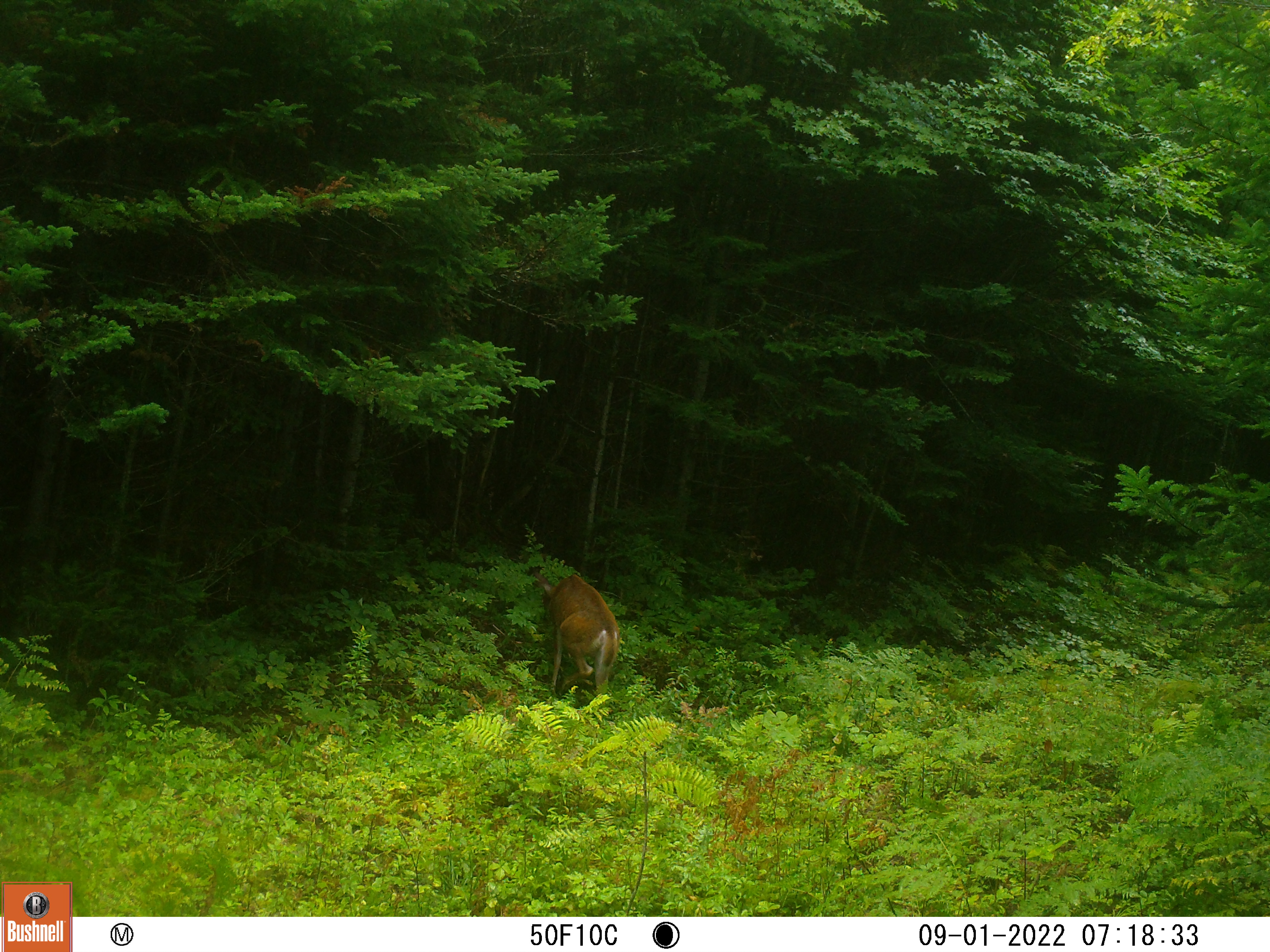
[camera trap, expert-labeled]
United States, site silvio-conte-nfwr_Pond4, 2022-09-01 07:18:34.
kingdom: Animalia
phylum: Chordata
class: Mammalia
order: Artiodactyla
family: Cervidae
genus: Odocoileus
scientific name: Odocoileus virginianus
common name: white-tailed deer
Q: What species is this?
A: White-tailed deer (Odocoileus virginianus).